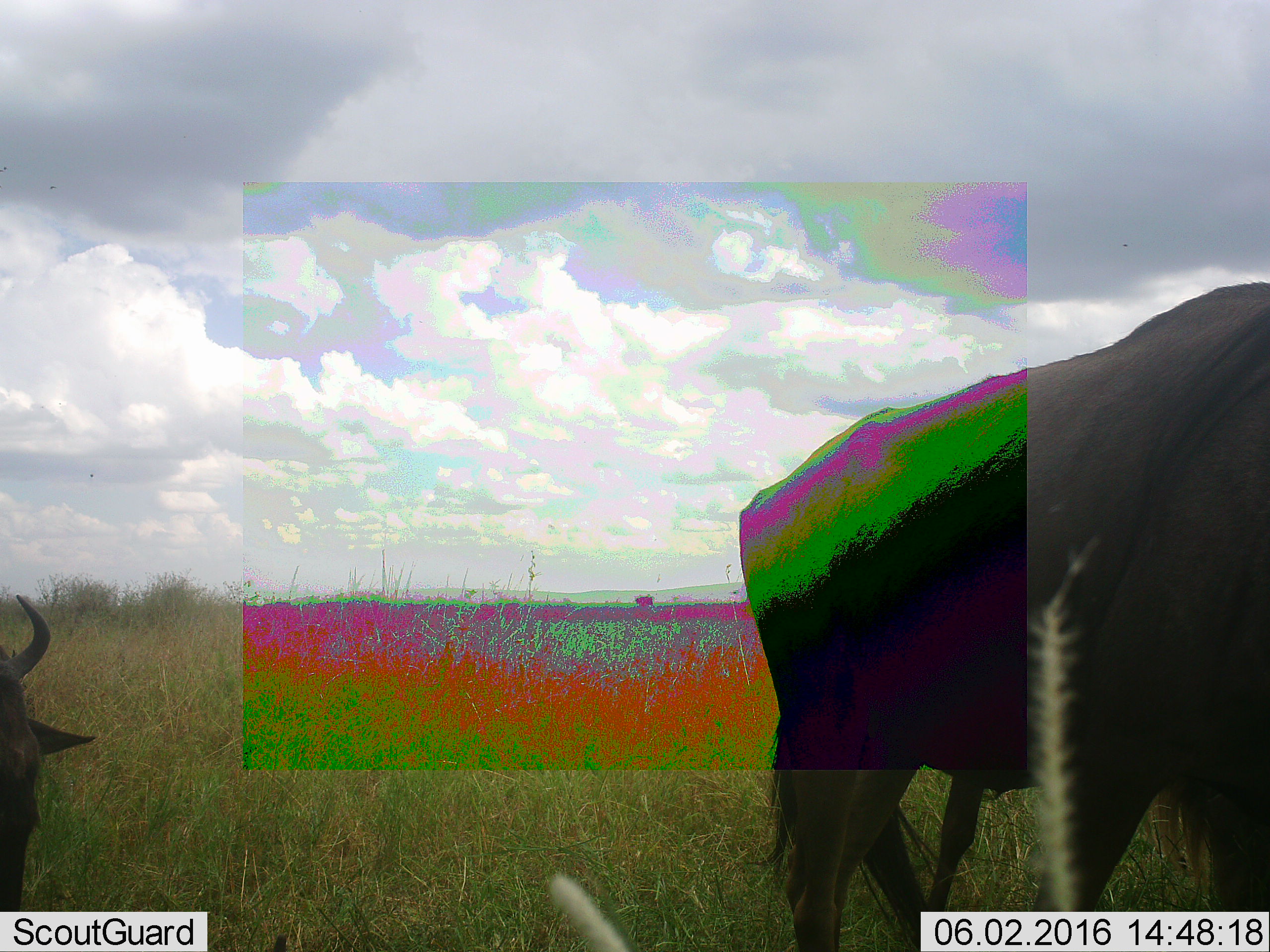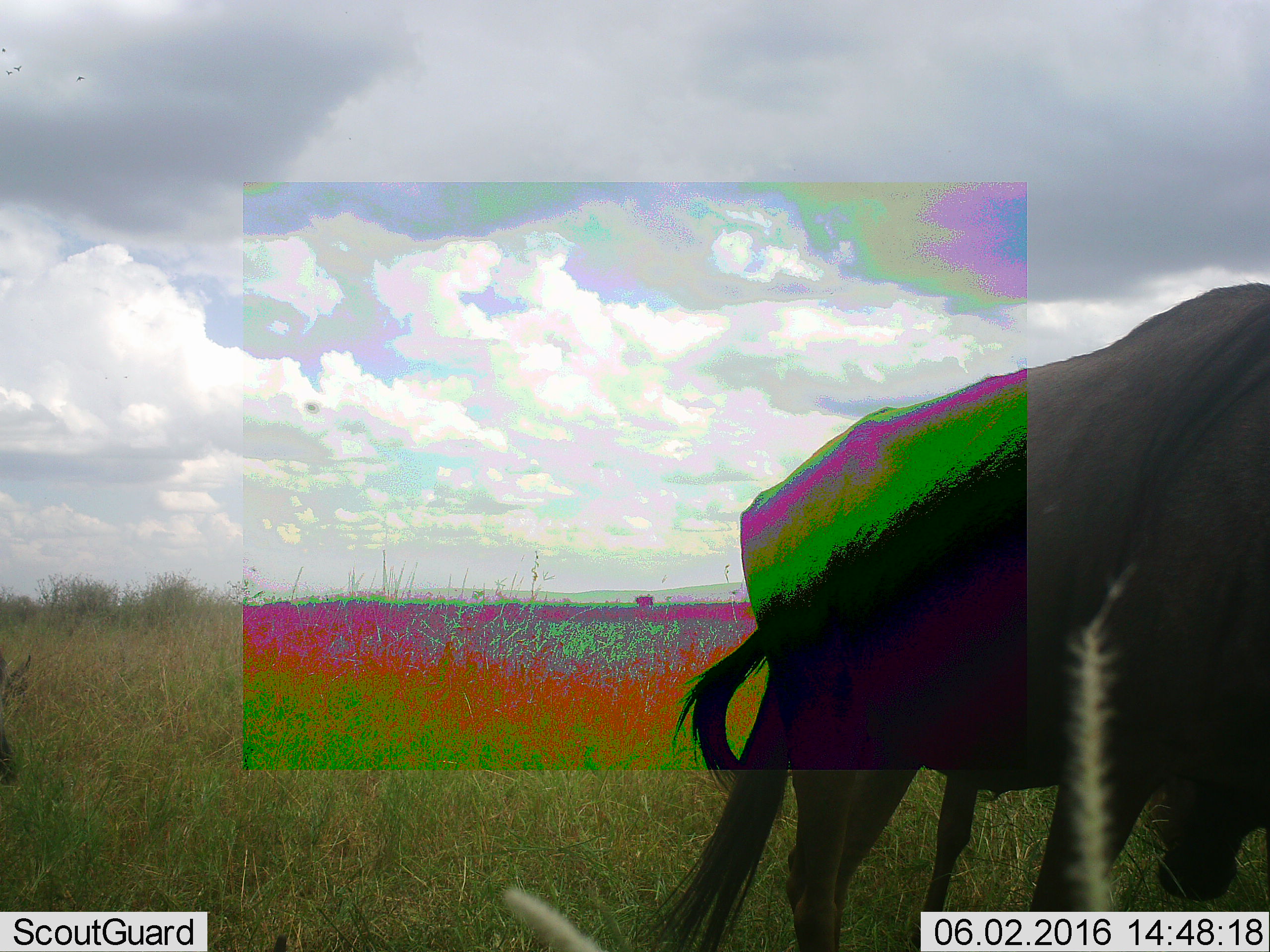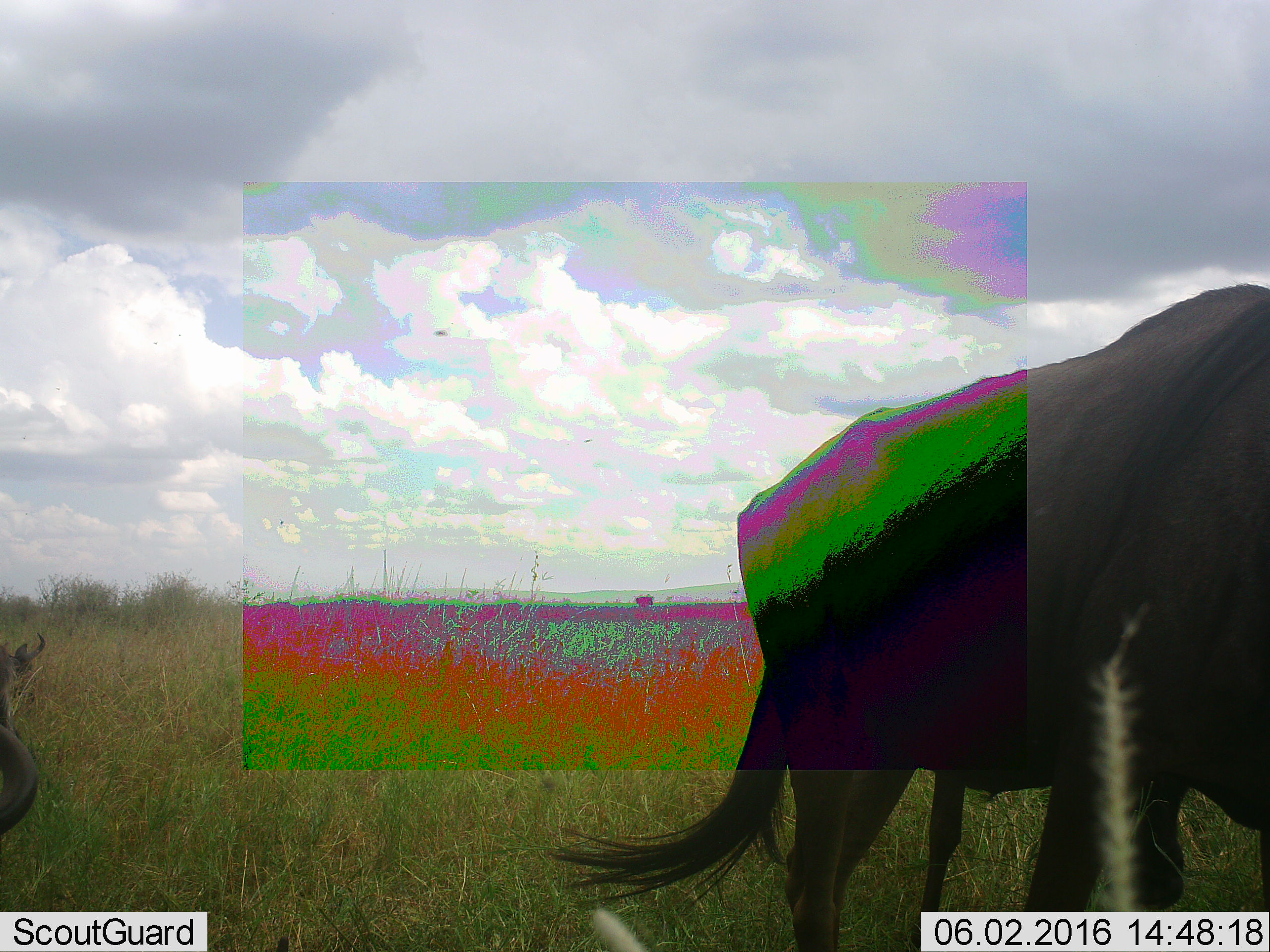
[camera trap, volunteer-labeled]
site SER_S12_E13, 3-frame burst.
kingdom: Animalia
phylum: Chordata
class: Mammalia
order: Artiodactyla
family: Bovidae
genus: Connochaetes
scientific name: Connochaetes taurinus taurinus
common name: blue wildebeest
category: wildebeestblue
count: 3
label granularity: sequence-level